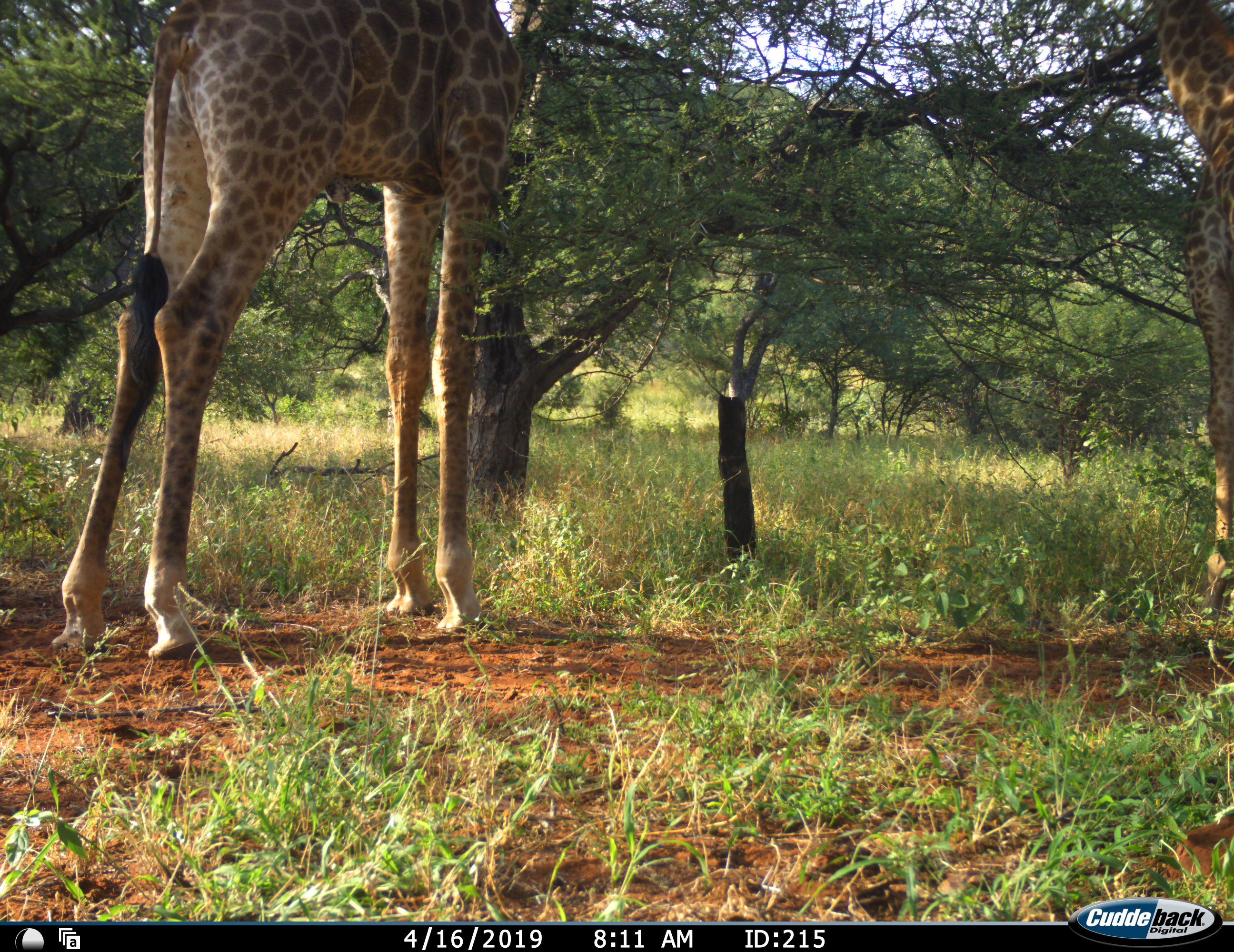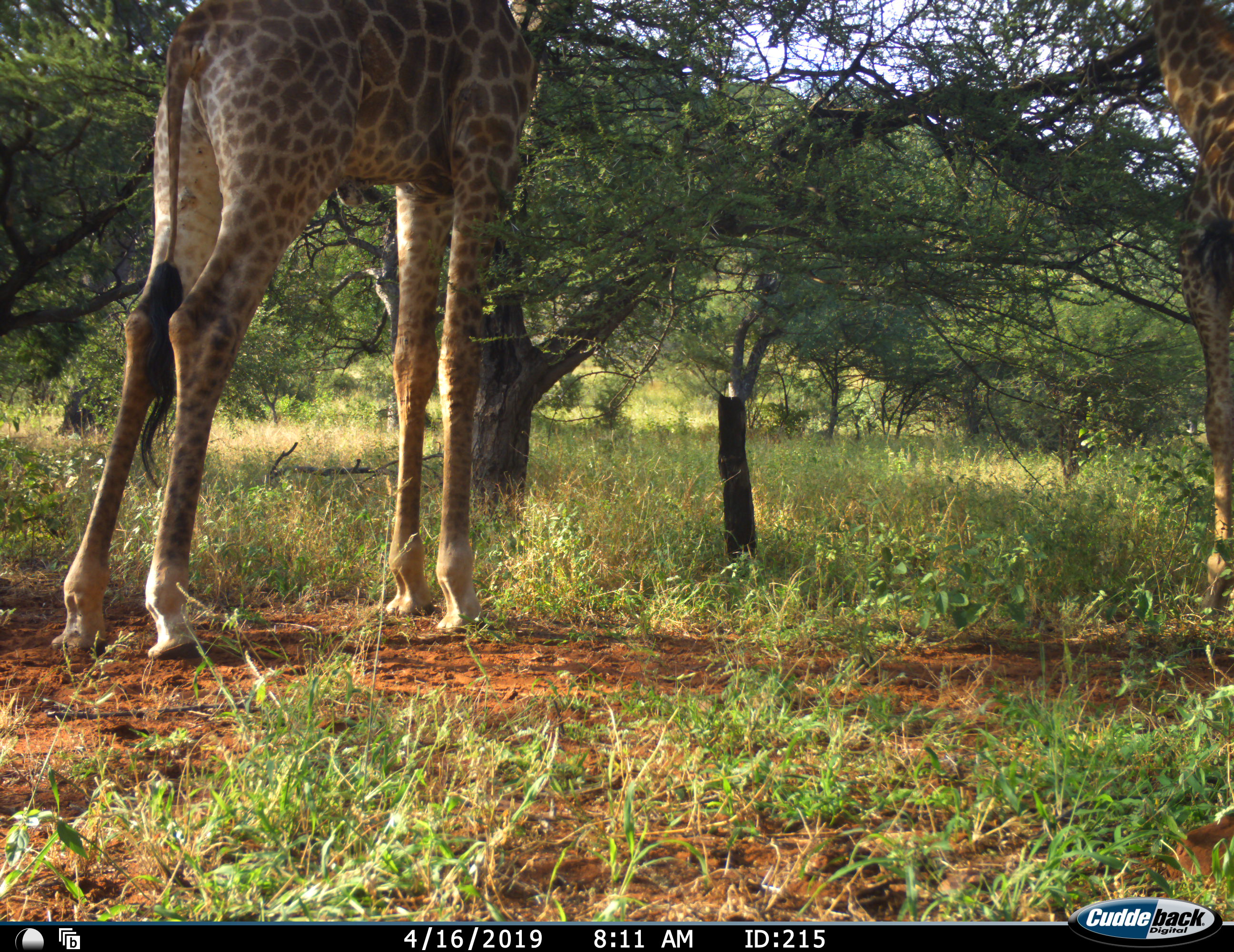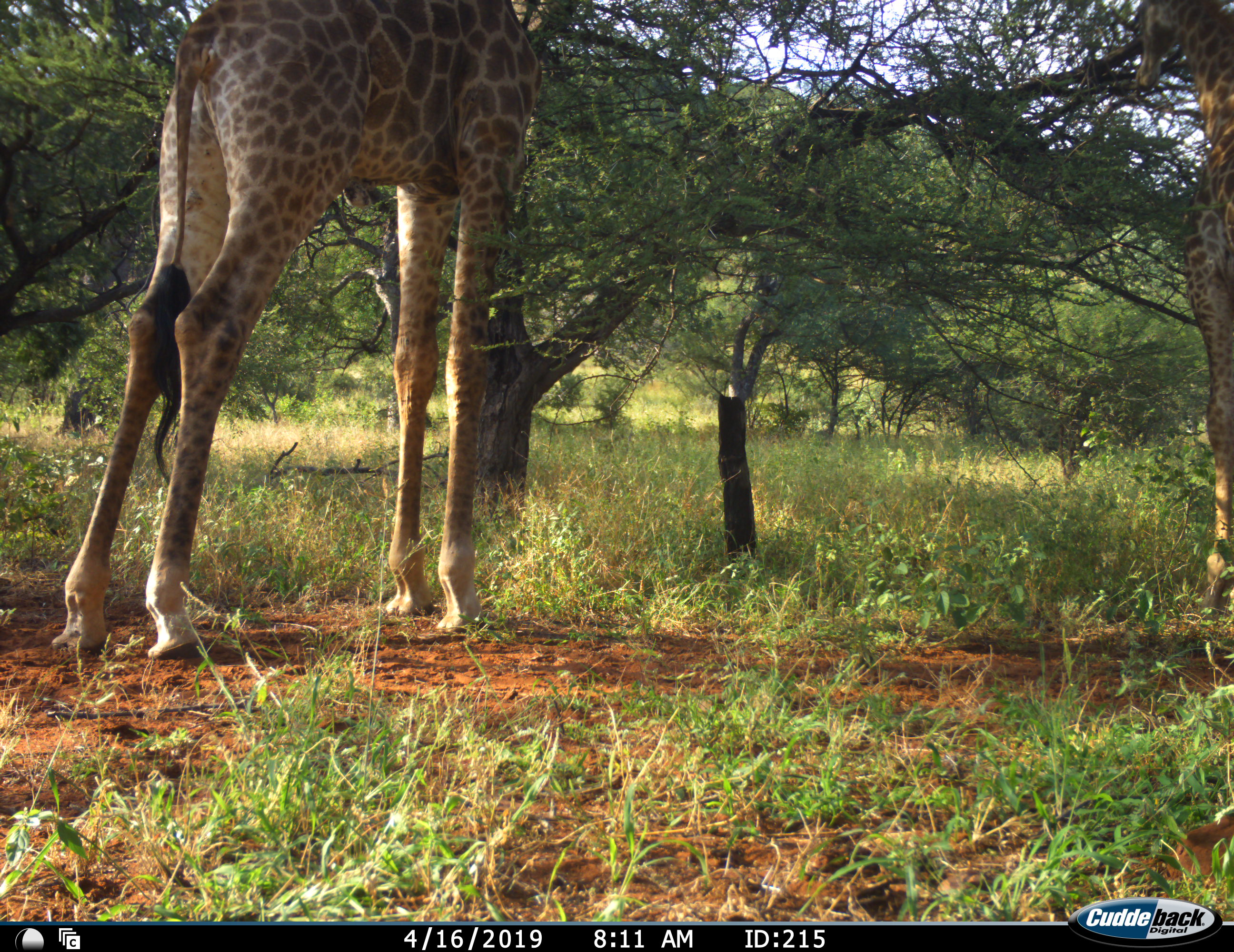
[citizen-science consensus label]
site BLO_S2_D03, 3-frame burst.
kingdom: Animalia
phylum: Chordata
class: Mammalia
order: Artiodactyla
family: Giraffidae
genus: Giraffa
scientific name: Giraffa camelopardalis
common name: giraffe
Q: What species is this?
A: Giraffe (Giraffa camelopardalis).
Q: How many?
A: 2.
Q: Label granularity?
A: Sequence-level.